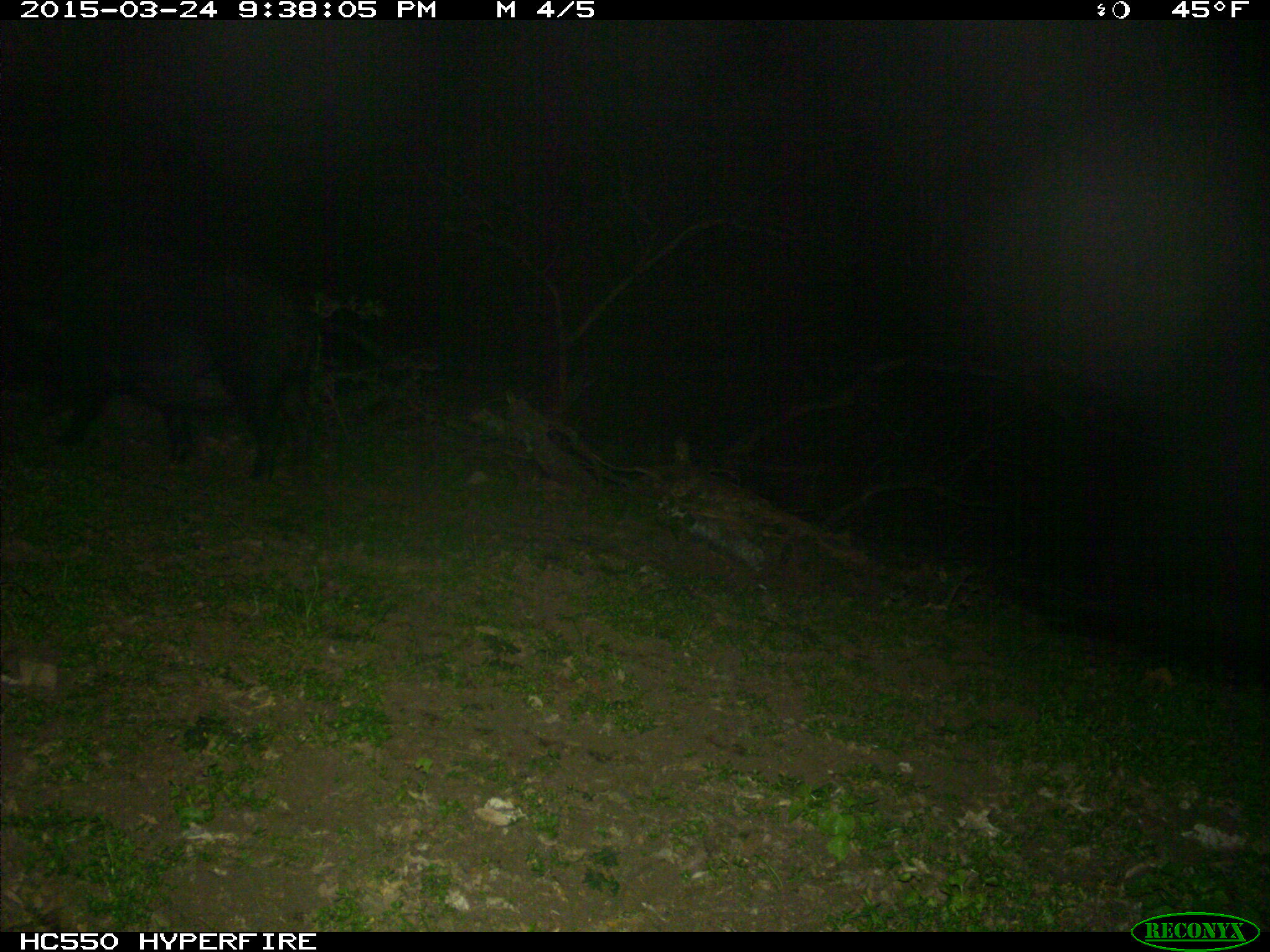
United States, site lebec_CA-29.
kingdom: Animalia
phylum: Chordata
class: Mammalia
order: Artiodactyla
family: Suidae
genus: Sus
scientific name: Sus scrofa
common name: wild boar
Sus scrofa (wild boar).